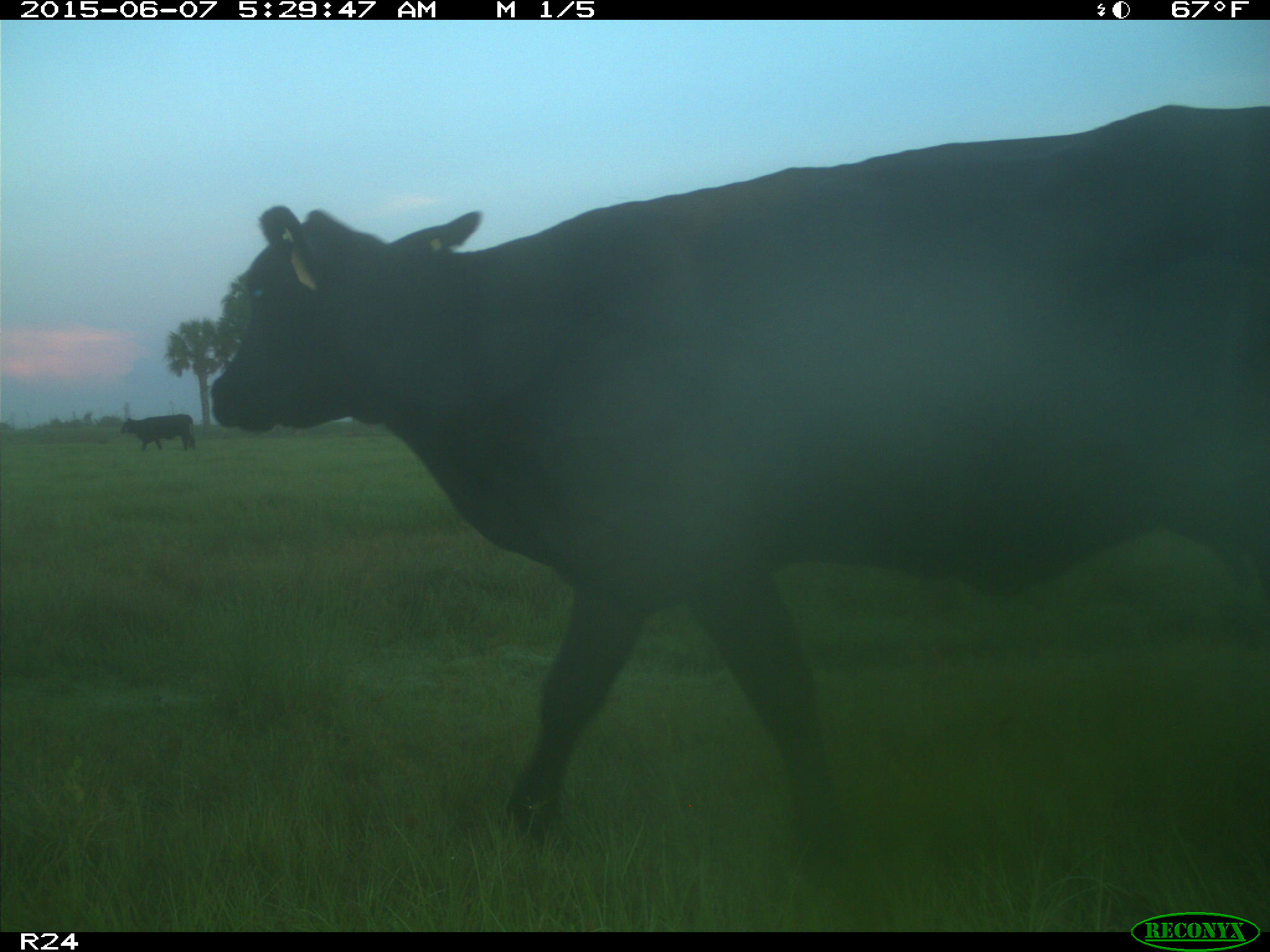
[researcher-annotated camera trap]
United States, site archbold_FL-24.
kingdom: Animalia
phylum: Chordata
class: Mammalia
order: Artiodactyla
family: Bovidae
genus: Bos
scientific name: Bos taurus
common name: domestic cow